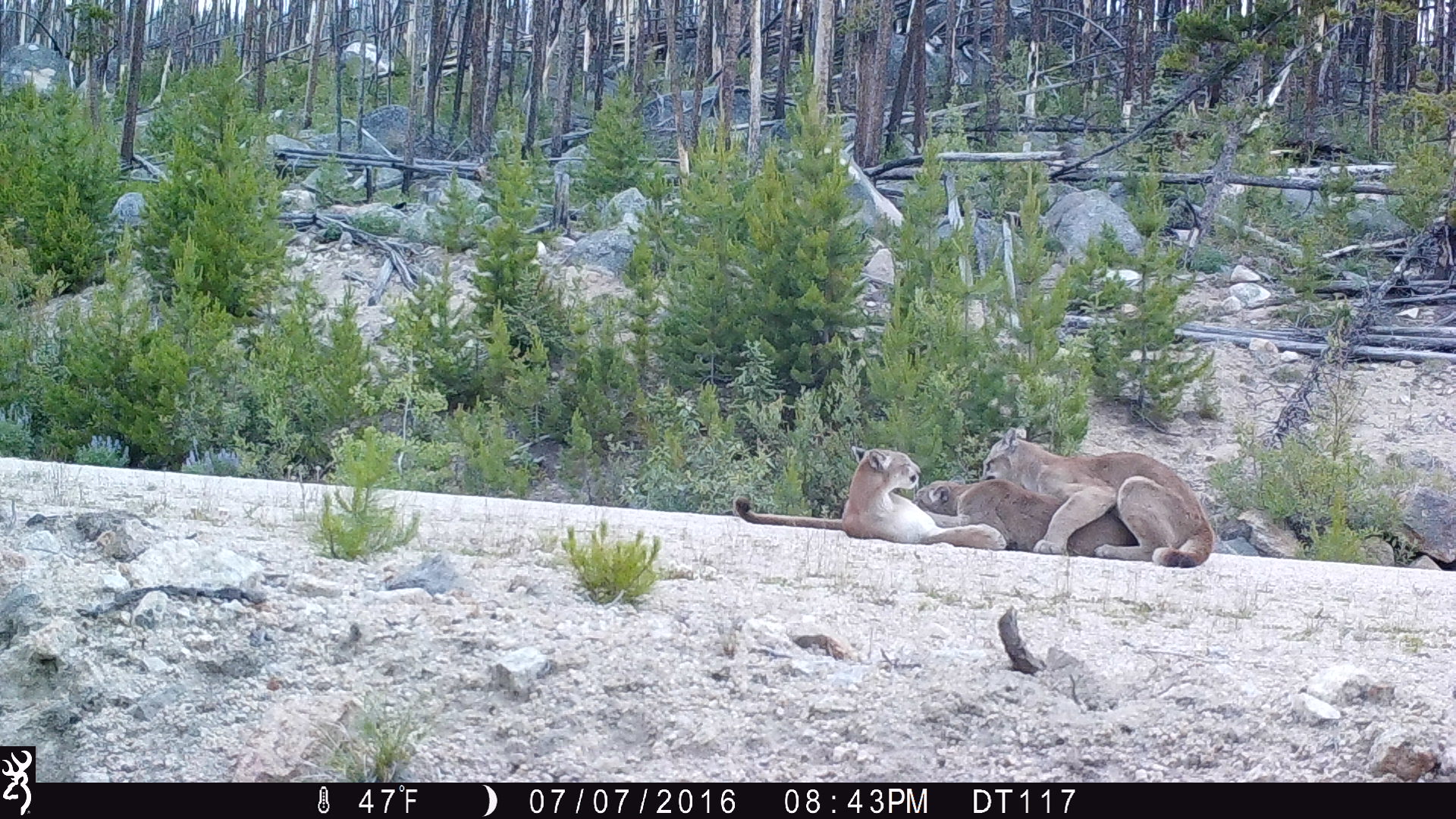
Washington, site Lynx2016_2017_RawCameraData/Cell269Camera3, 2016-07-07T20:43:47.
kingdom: Animalia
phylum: Chordata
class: Mammalia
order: Carnivora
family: Felidae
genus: Puma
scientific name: Puma concolor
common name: mountain lion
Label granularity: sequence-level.